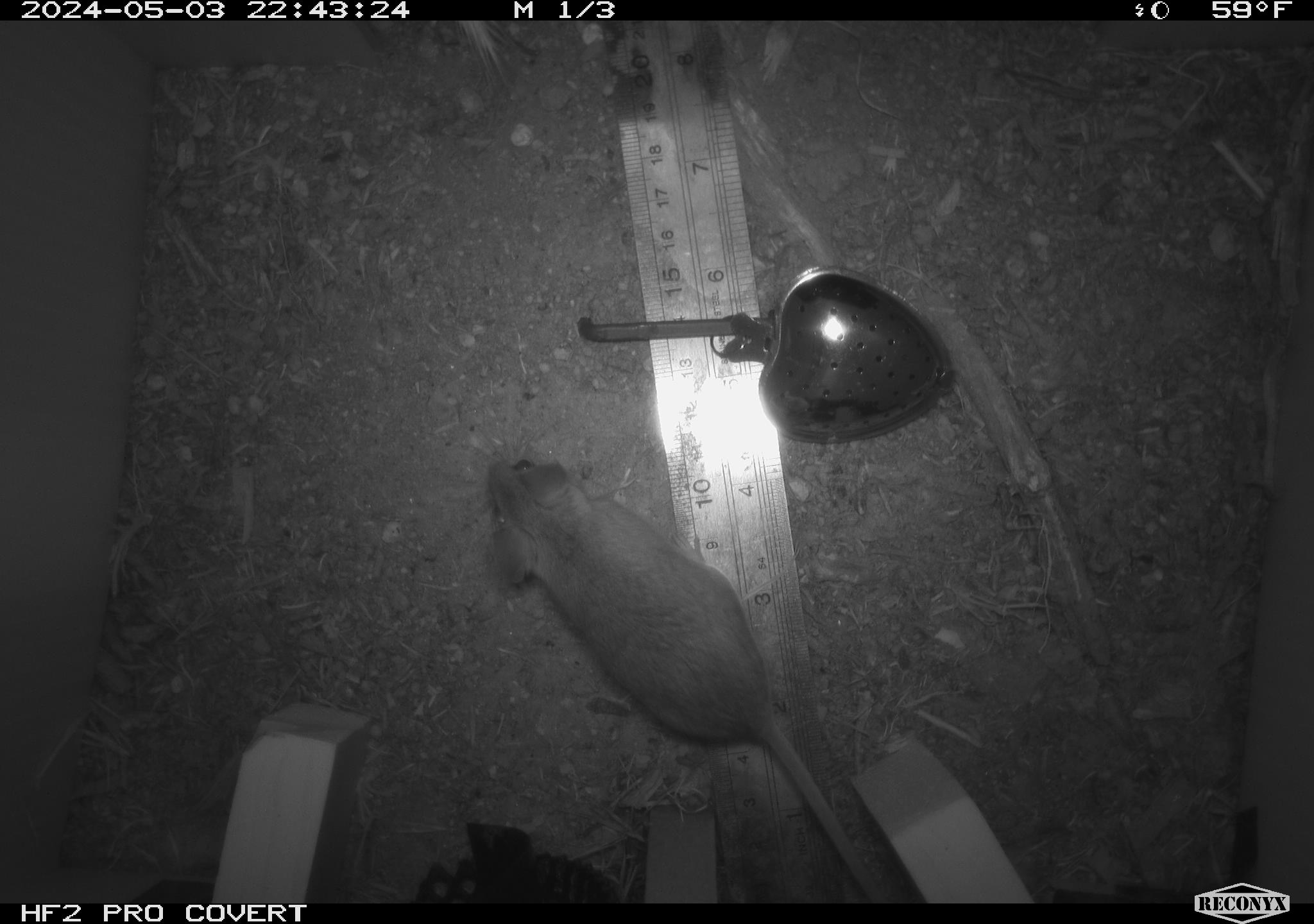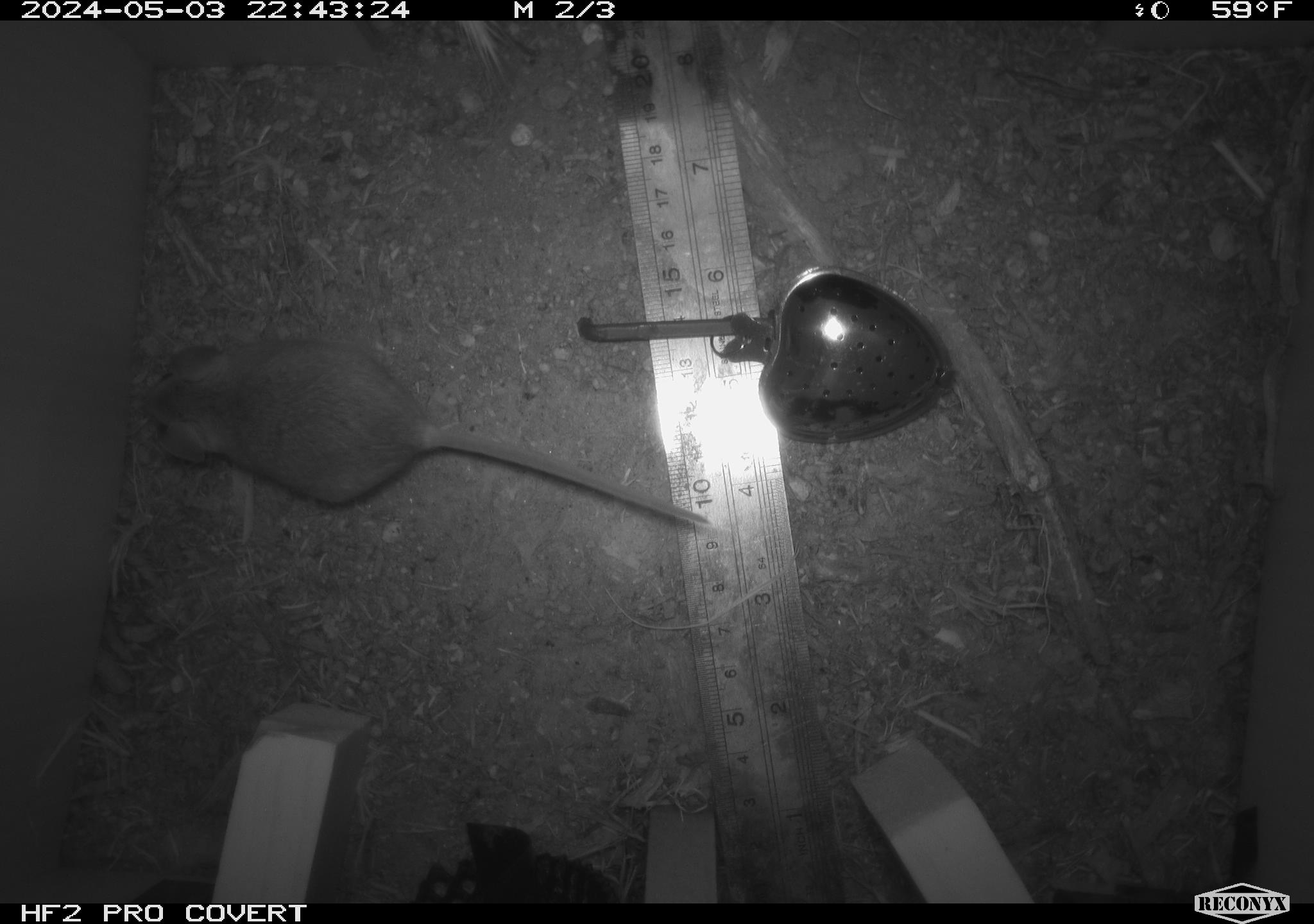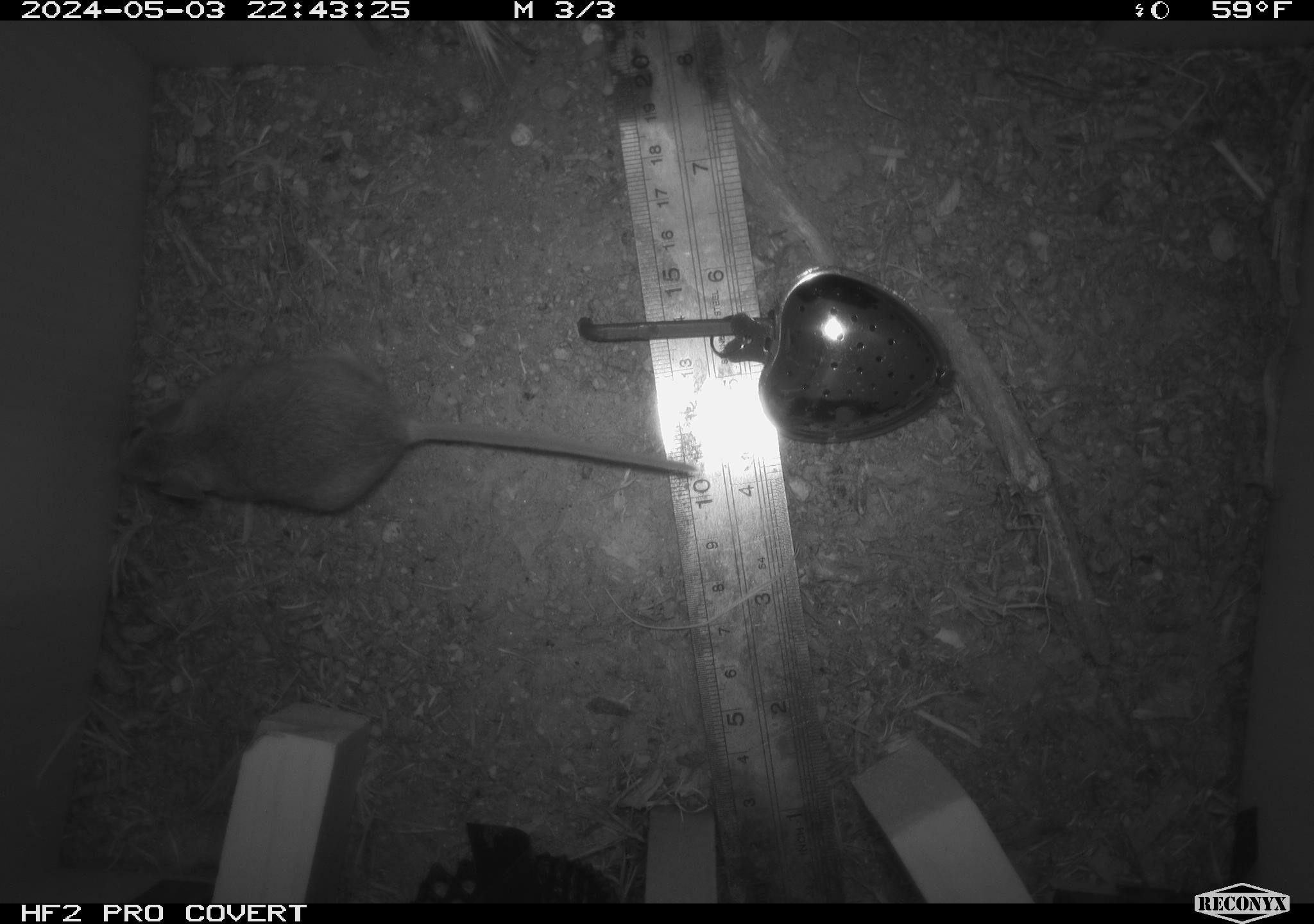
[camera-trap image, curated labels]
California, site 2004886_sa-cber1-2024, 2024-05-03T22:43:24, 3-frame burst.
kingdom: Animalia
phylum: Chordata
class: Mammalia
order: Rodentia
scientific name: Rodentia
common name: mouse species